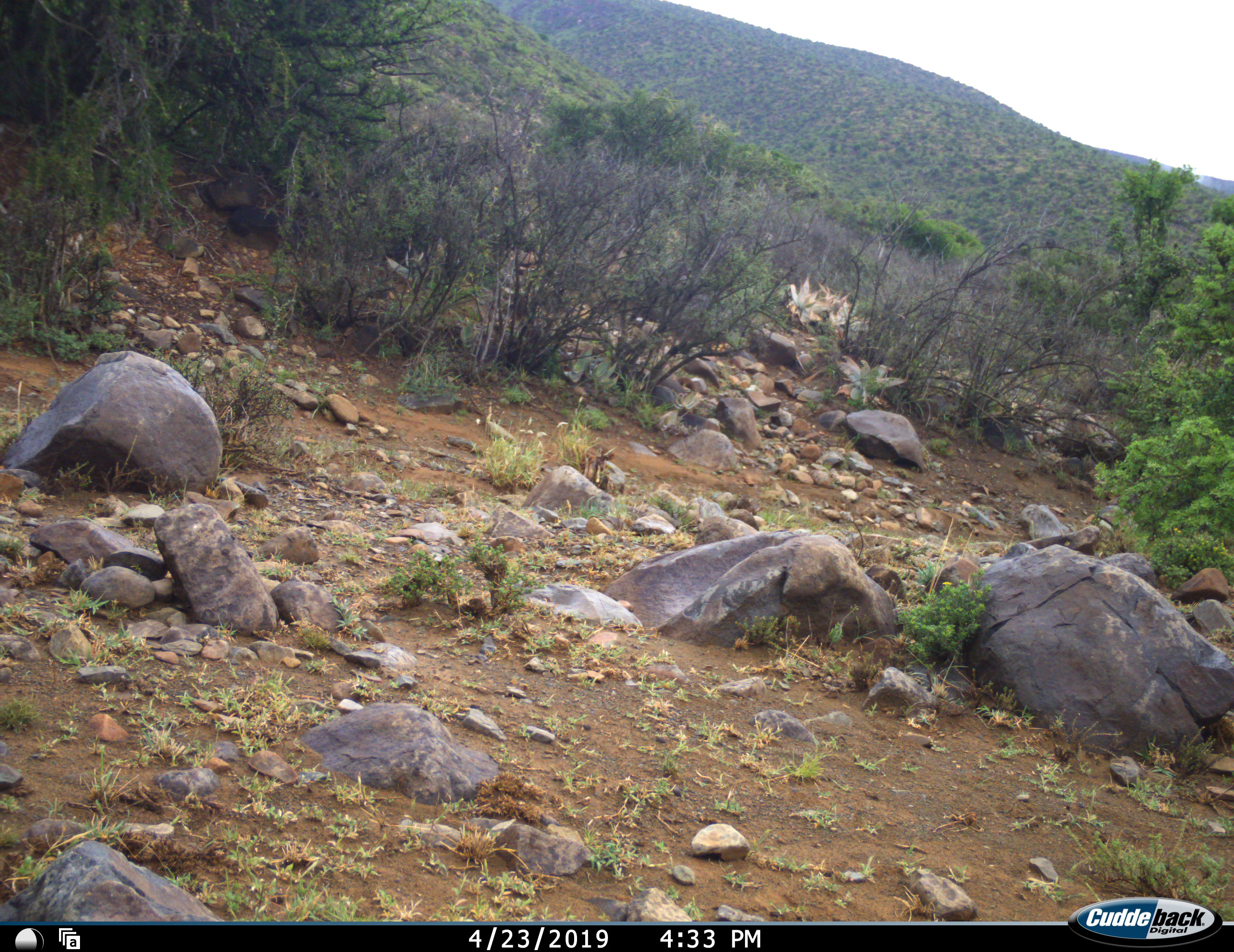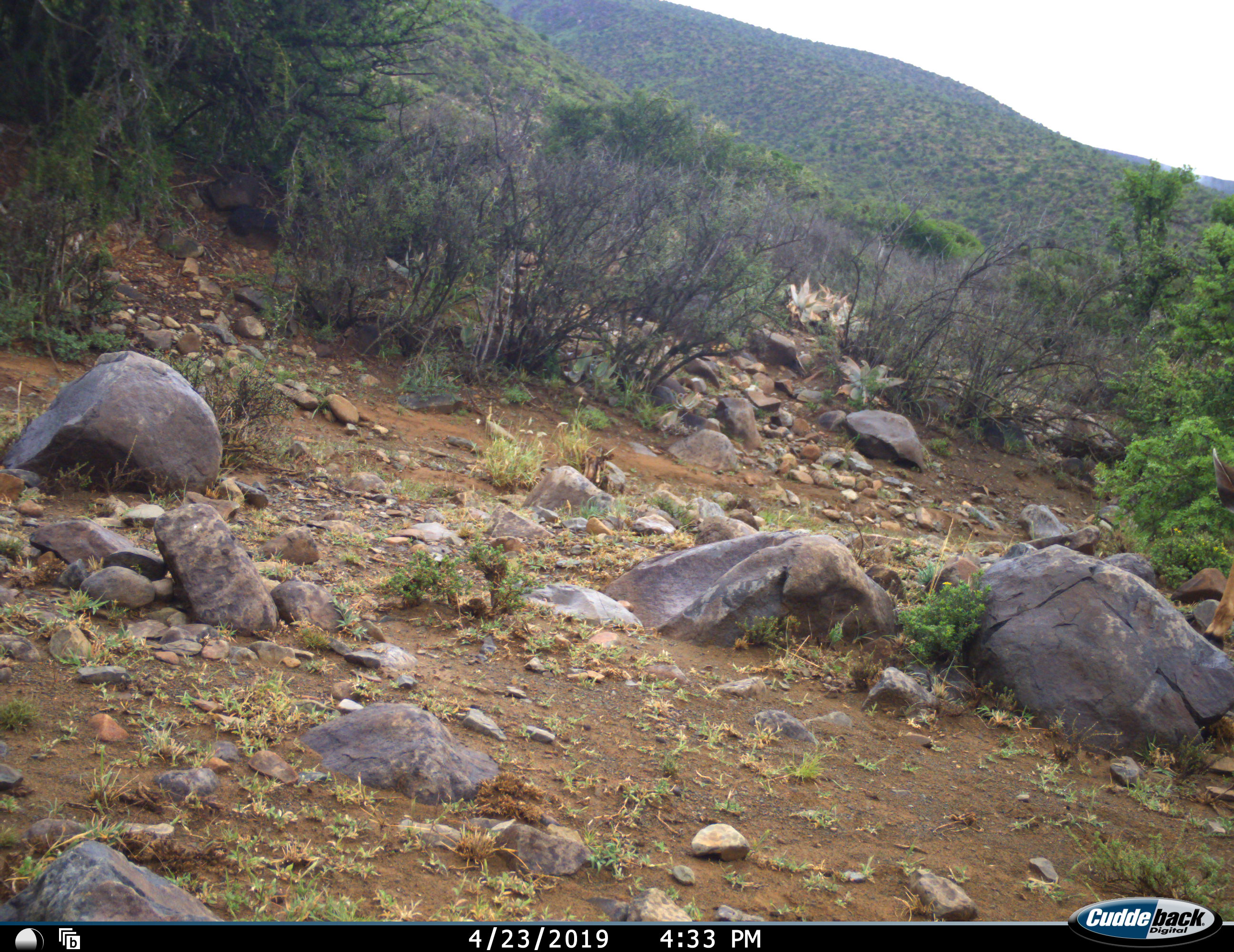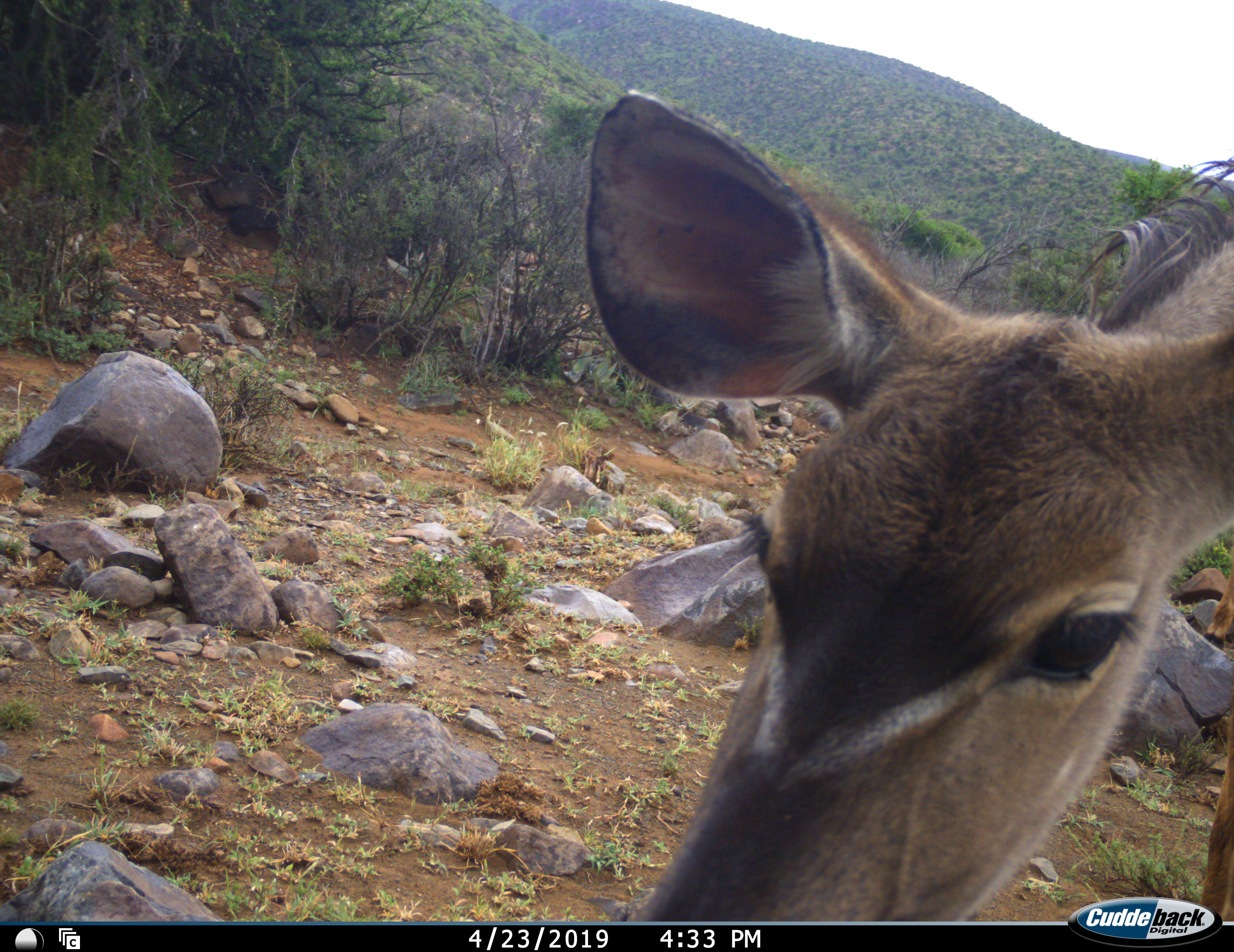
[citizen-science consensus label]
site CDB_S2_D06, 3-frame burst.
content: unidentified animal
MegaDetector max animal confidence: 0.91